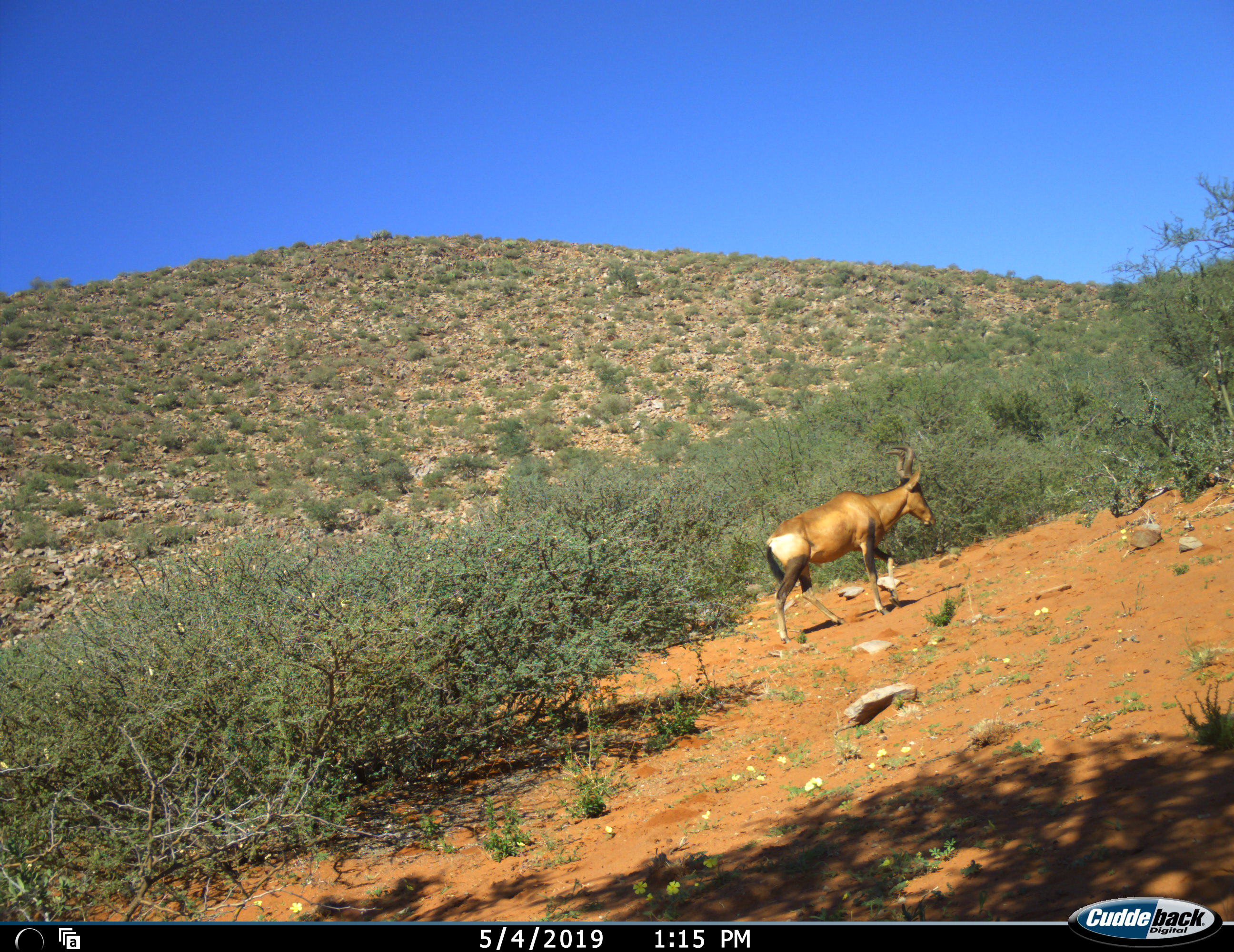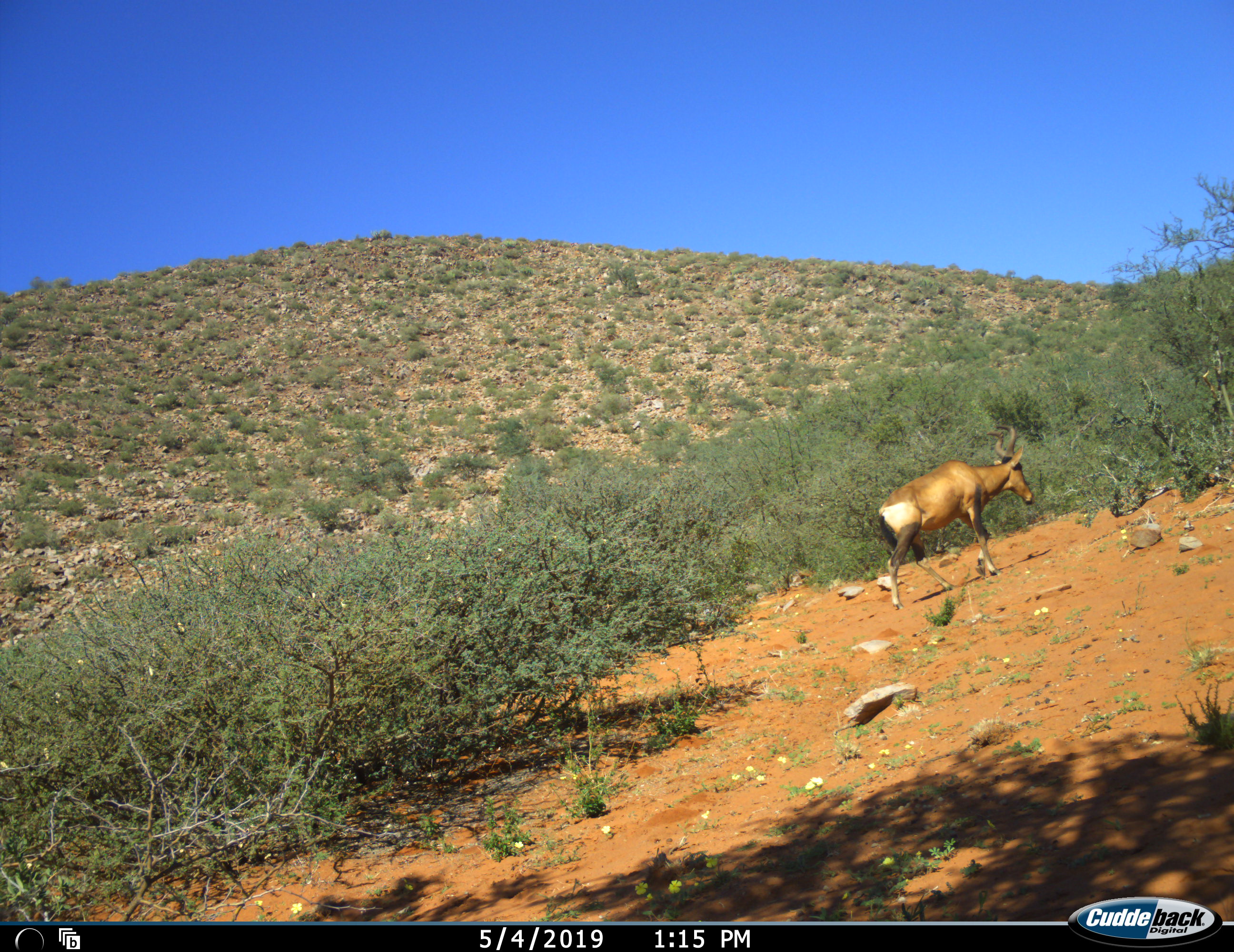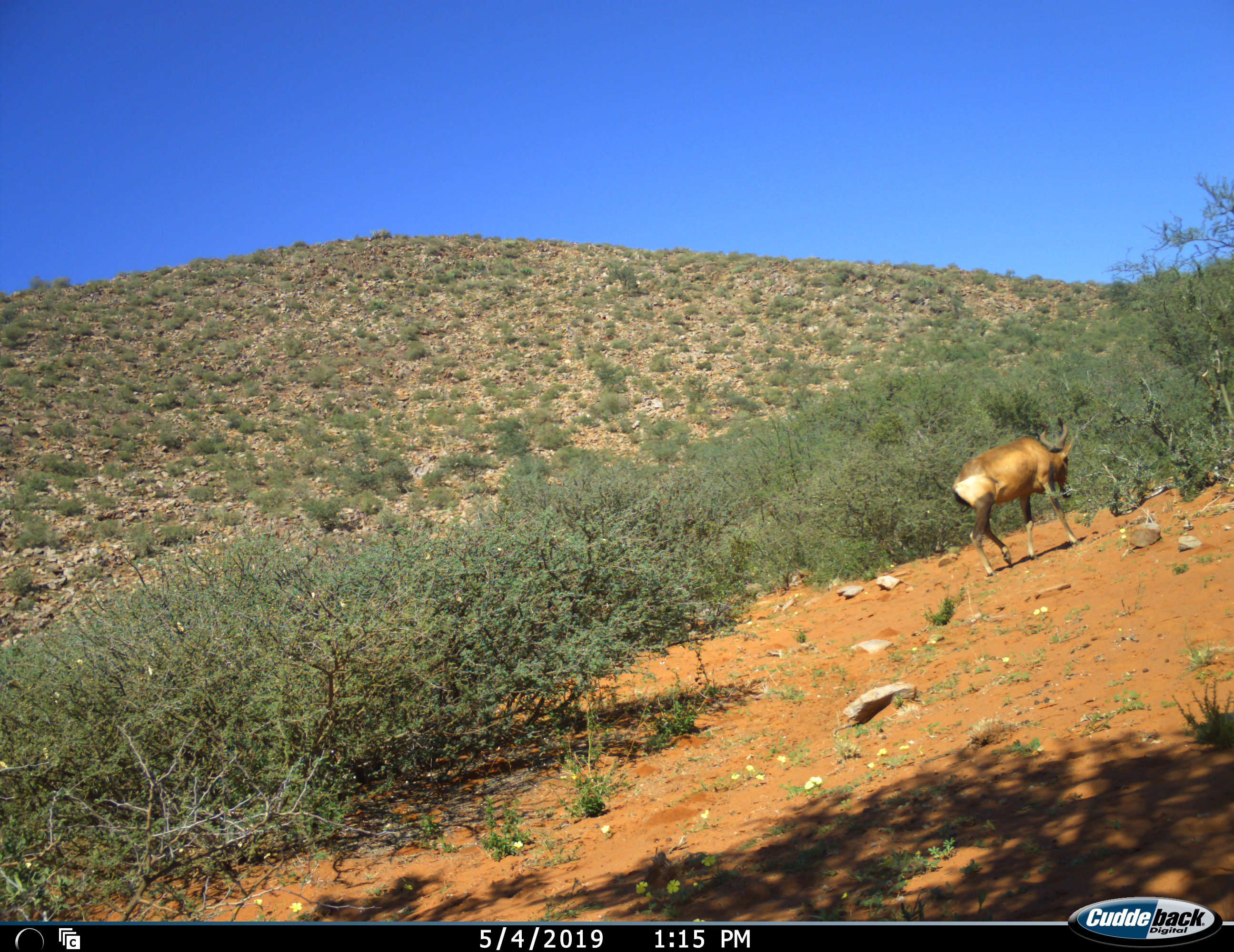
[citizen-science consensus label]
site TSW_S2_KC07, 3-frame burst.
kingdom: Animalia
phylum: Chordata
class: Mammalia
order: Artiodactyla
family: Bovidae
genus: Alcelaphus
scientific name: Alcelaphus buselaphus caama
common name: red hartebeest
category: hartebeestred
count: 1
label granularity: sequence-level